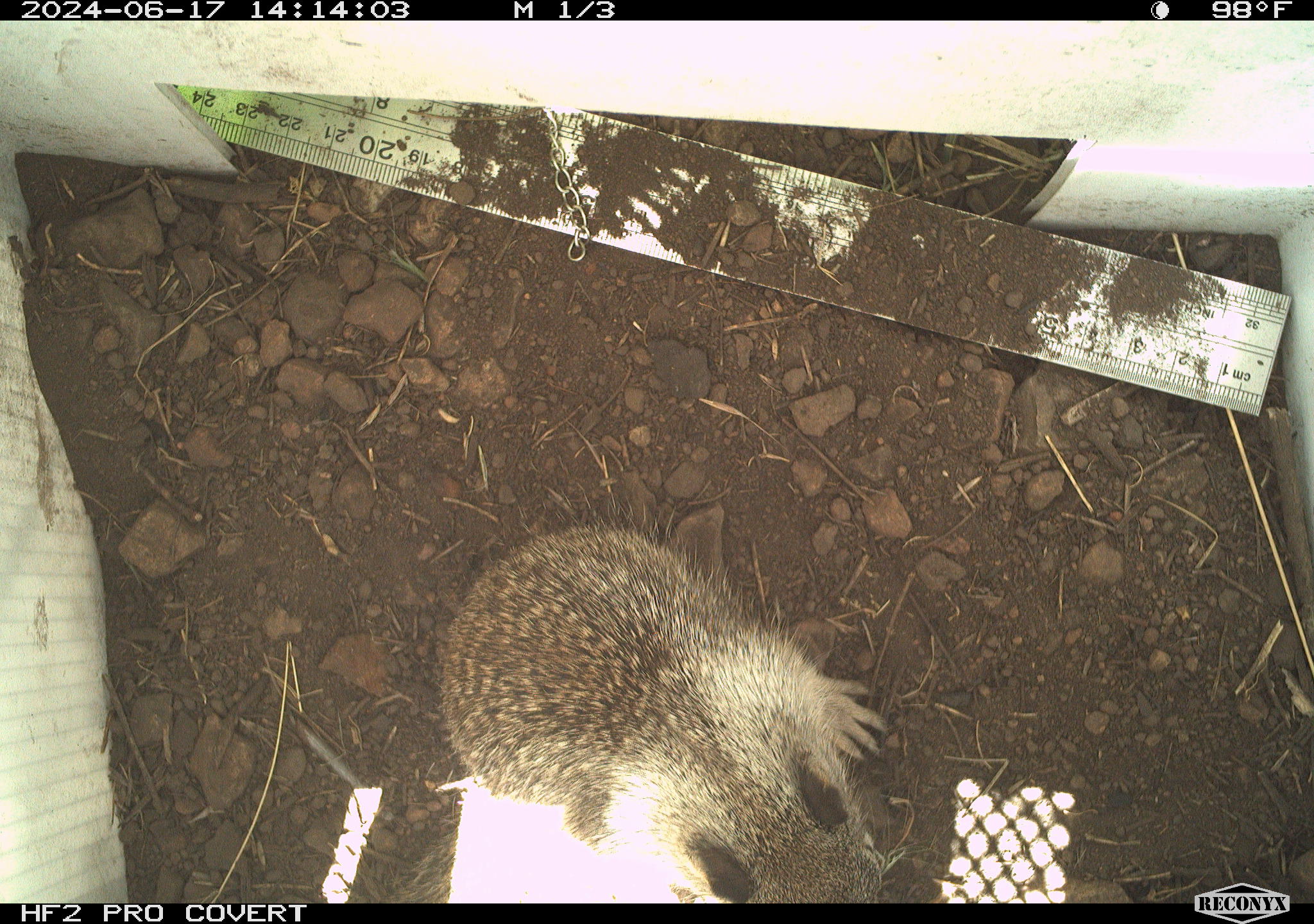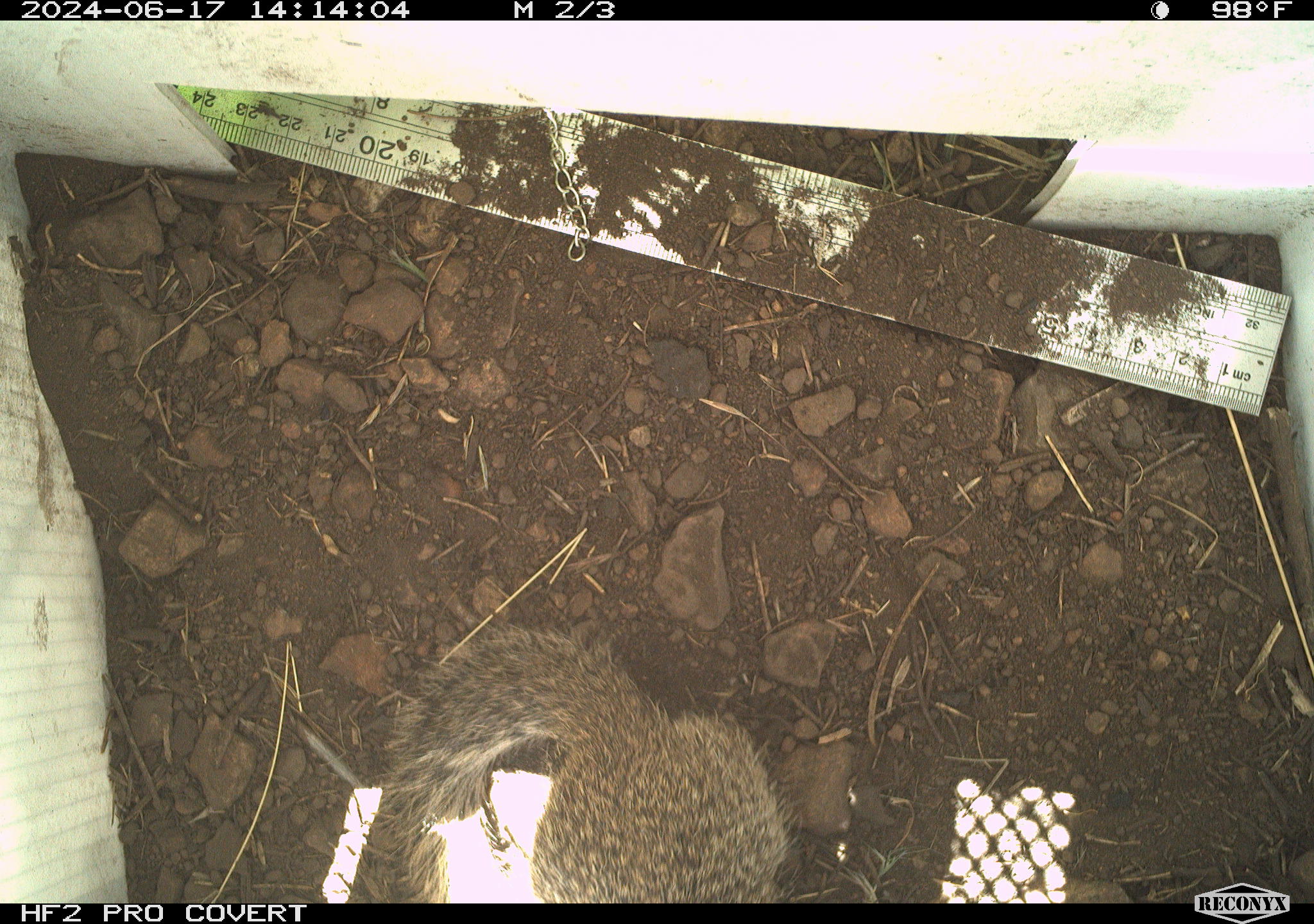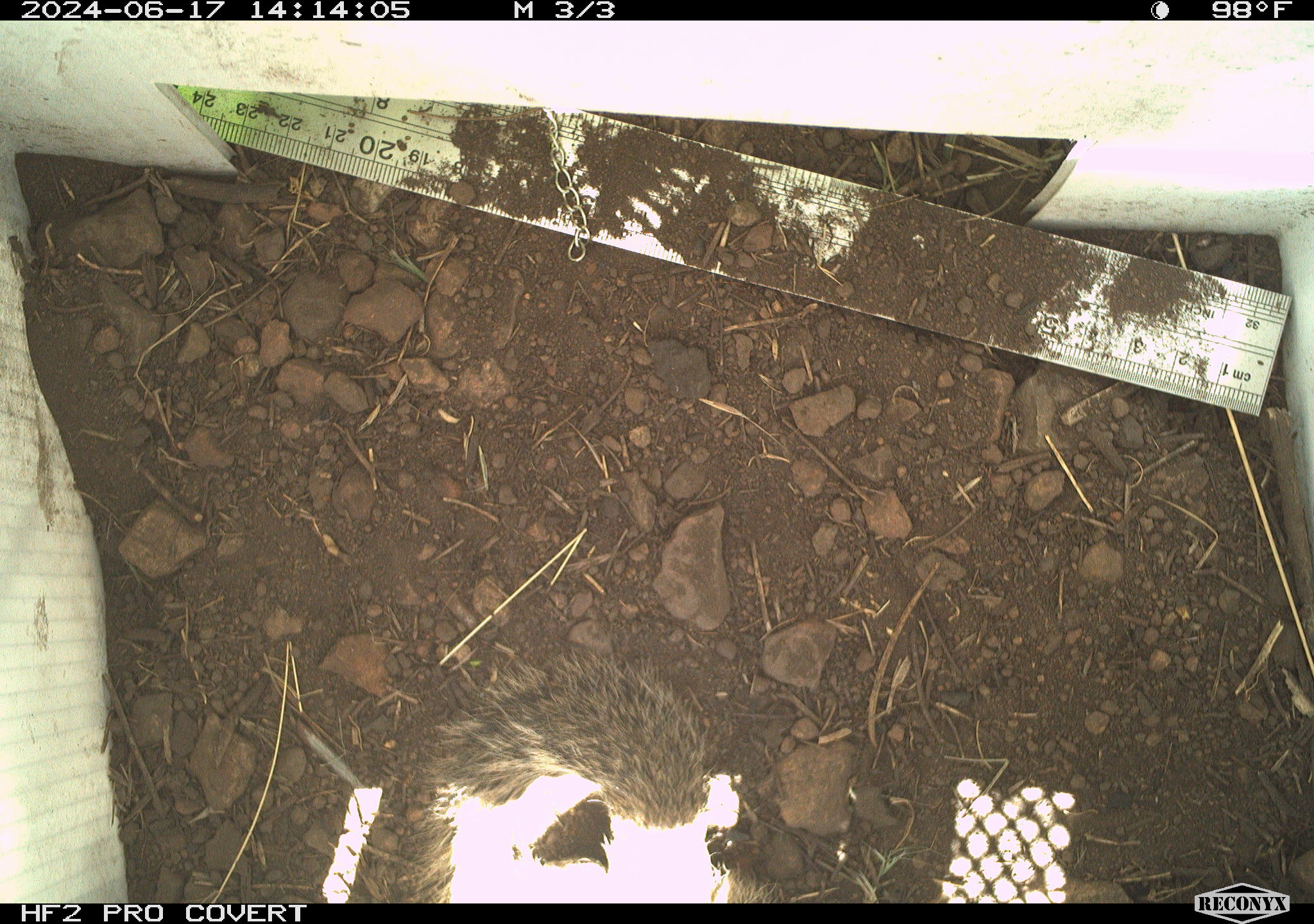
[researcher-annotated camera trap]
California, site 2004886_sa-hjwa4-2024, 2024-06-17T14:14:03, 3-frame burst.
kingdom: Animalia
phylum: Chordata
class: Mammalia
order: Rodentia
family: Sciuridae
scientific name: Sciuridae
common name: squirrels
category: sciuridae family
Sciuridae family (squirrels) (Sciuridae).